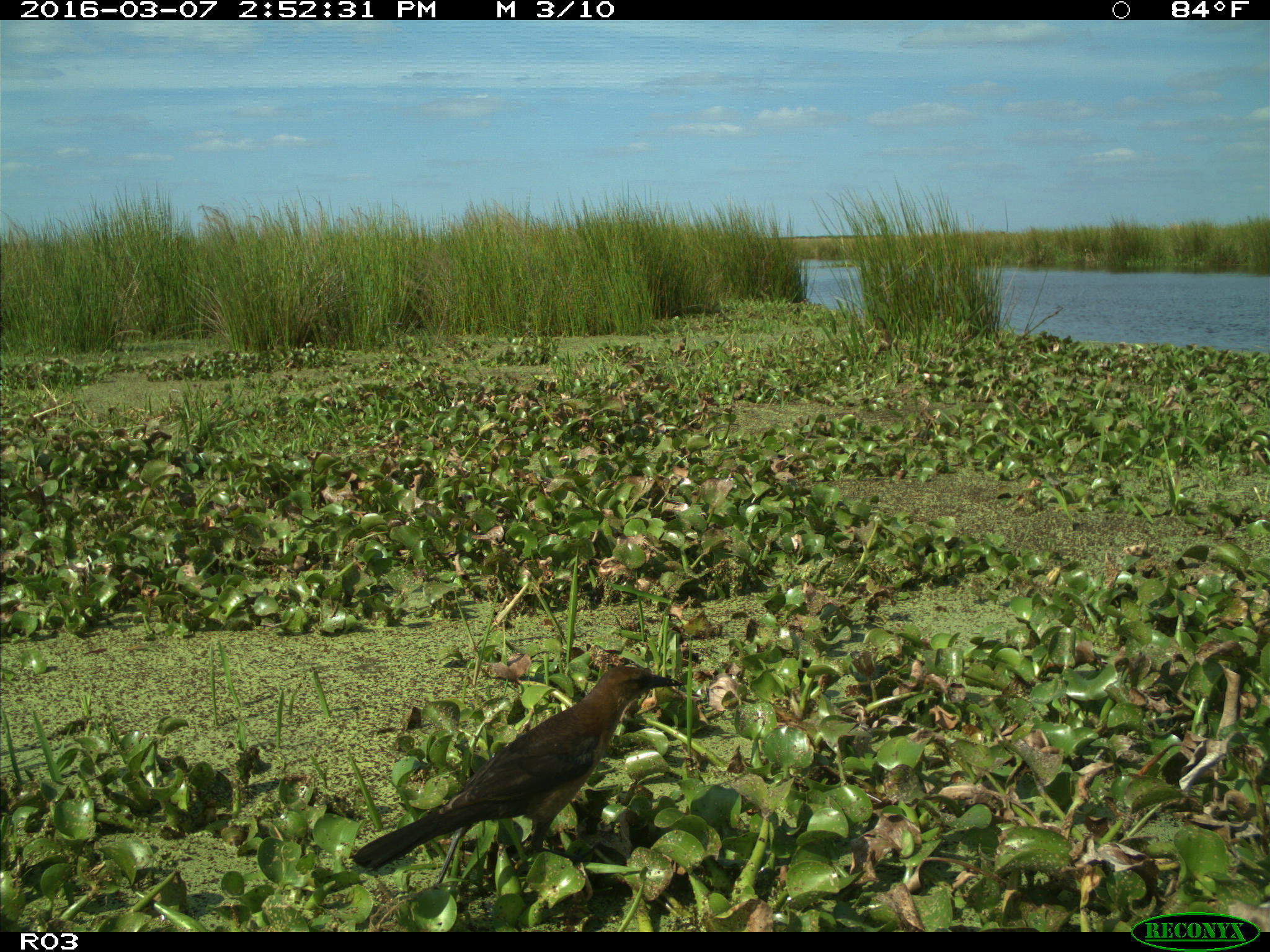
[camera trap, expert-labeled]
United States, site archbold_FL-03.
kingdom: Animalia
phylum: Chordata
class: Aves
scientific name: Aves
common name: birds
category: unidentified bird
Unidentified bird (birds) (Aves).